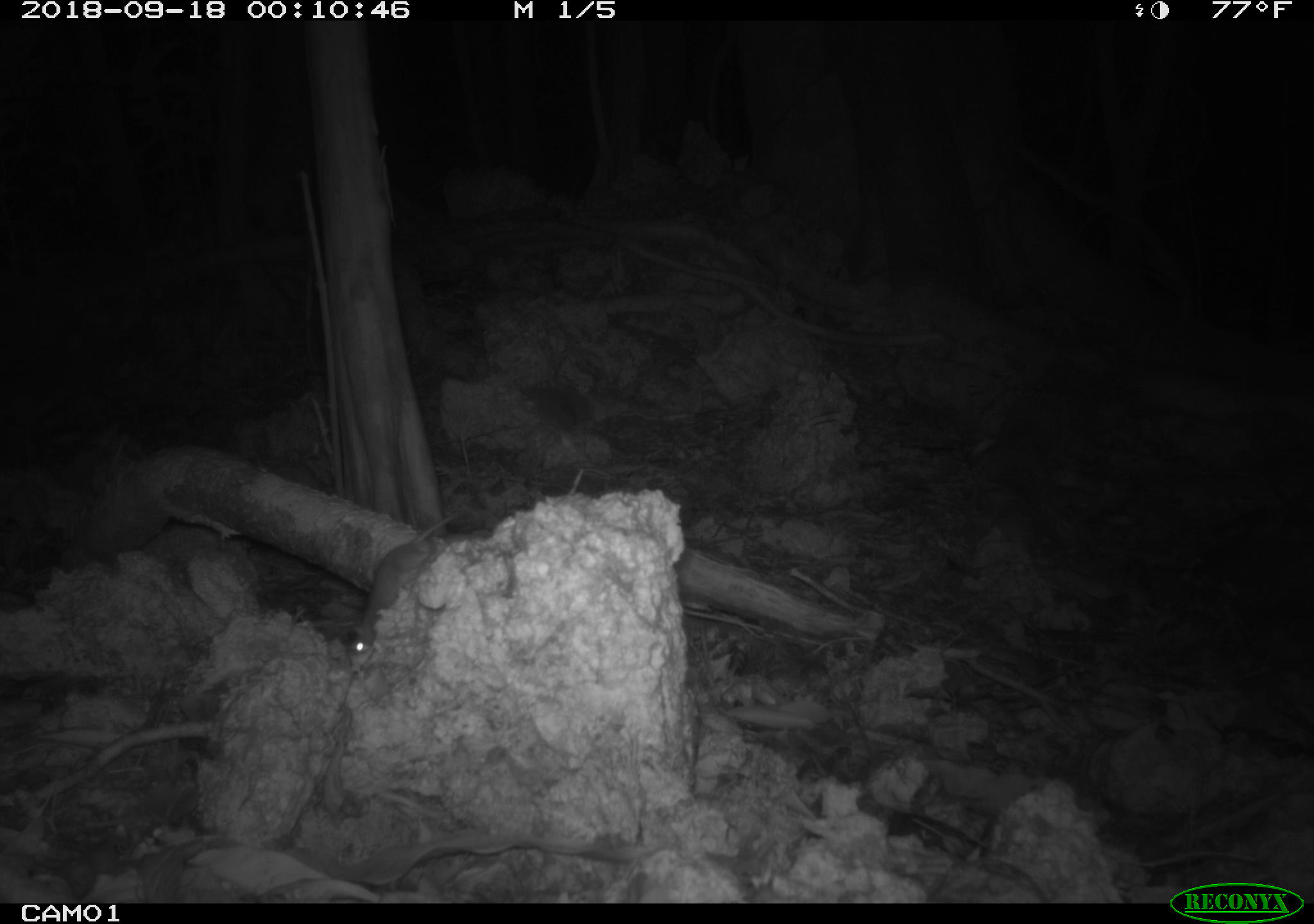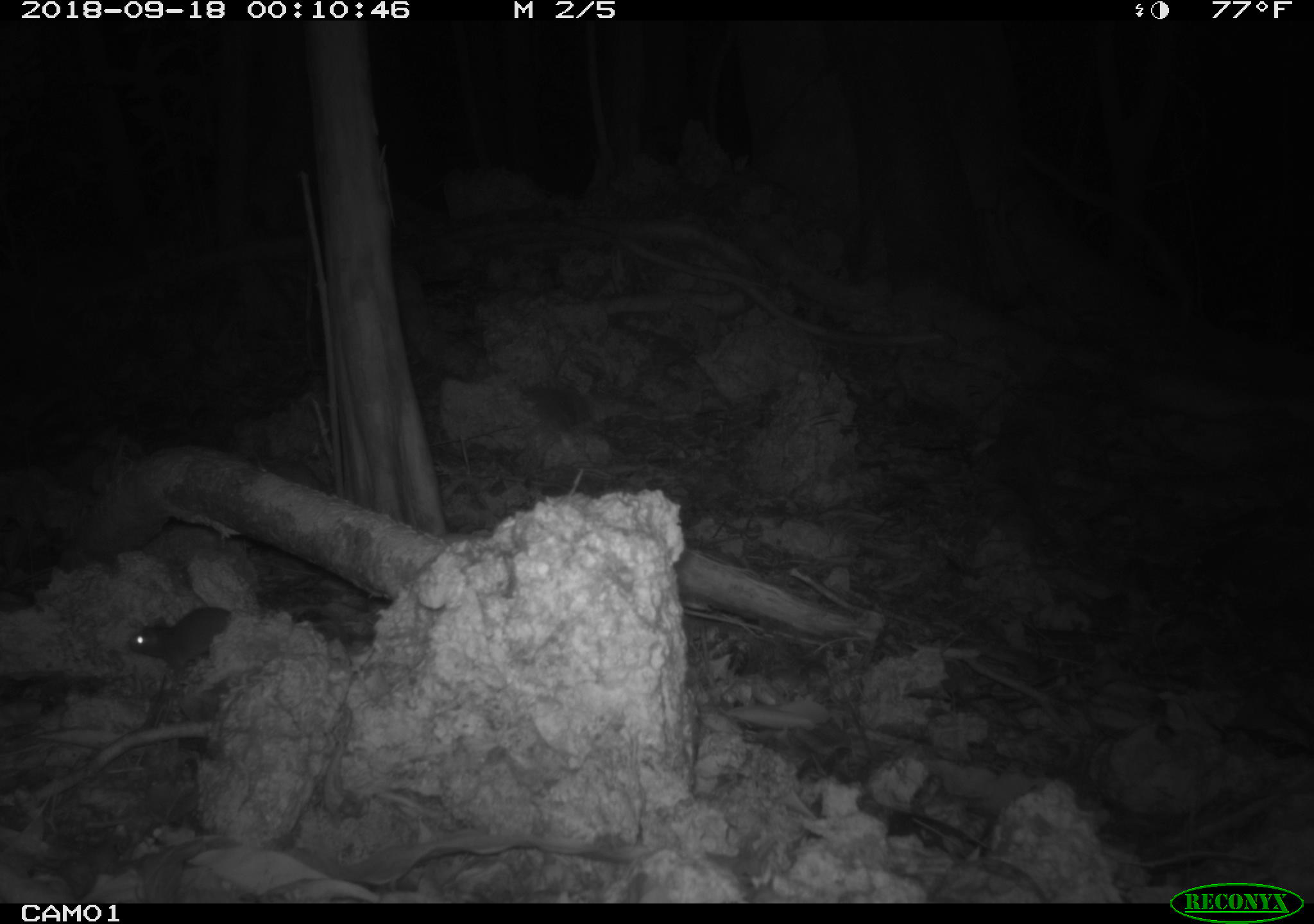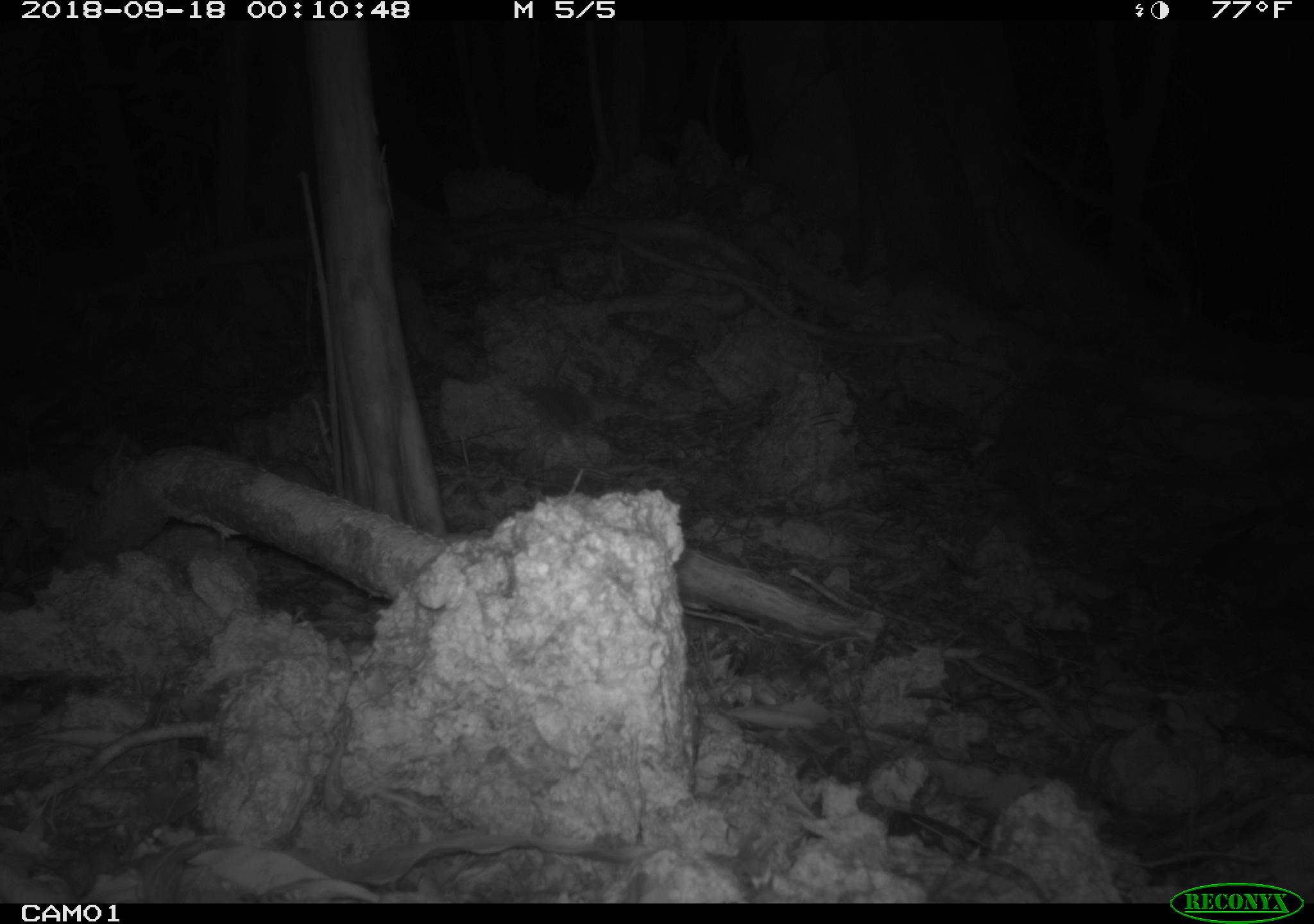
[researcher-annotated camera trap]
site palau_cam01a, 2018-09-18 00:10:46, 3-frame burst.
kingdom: Animalia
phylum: Chordata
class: Mammalia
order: Rodentia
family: Muridae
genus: Rattus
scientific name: Rattus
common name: rat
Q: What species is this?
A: Rat (Rattus).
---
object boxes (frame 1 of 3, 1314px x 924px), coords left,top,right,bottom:
rat: 345,508,478,655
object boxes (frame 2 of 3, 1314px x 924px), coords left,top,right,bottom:
rat: 126,606,231,681